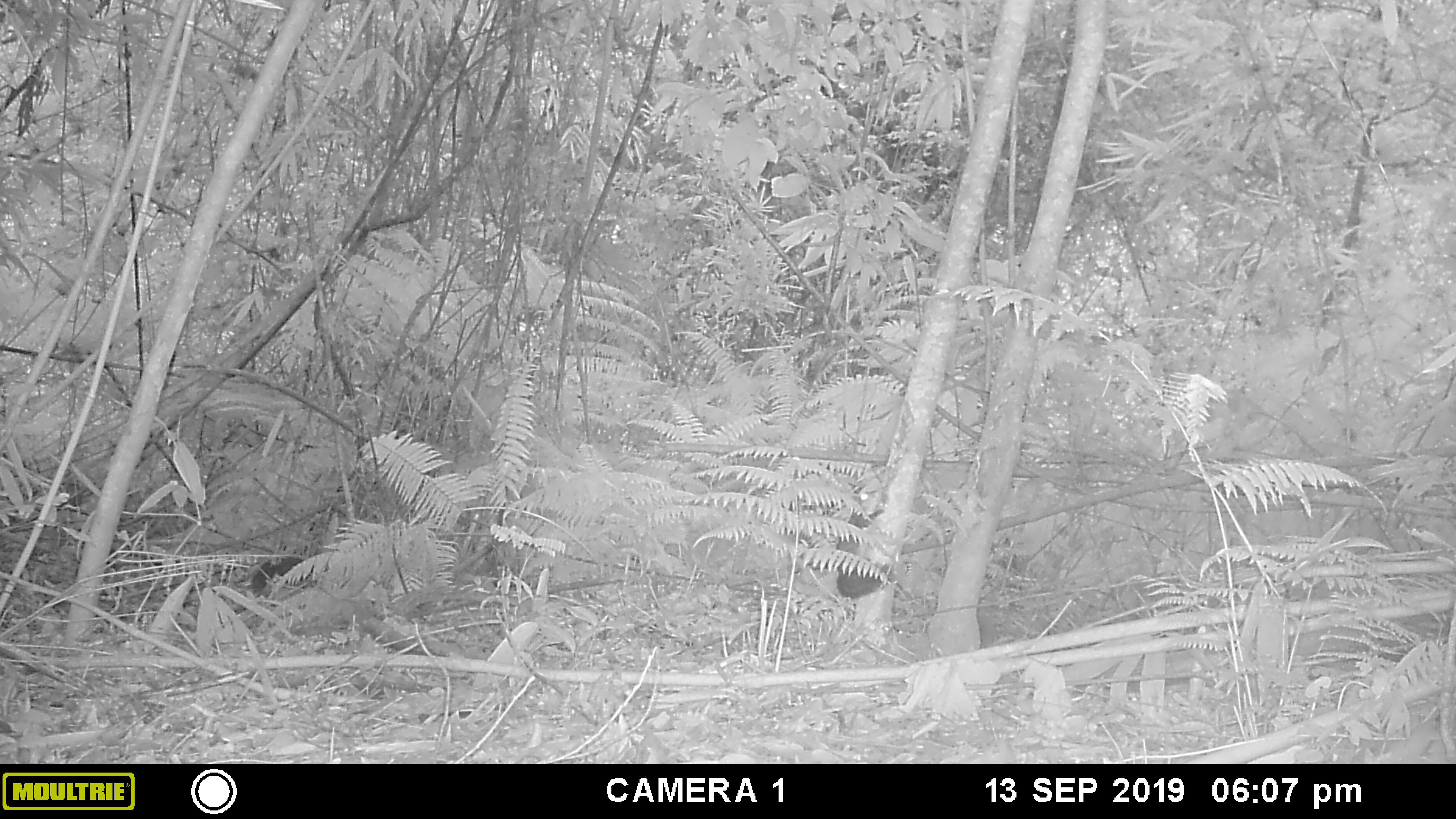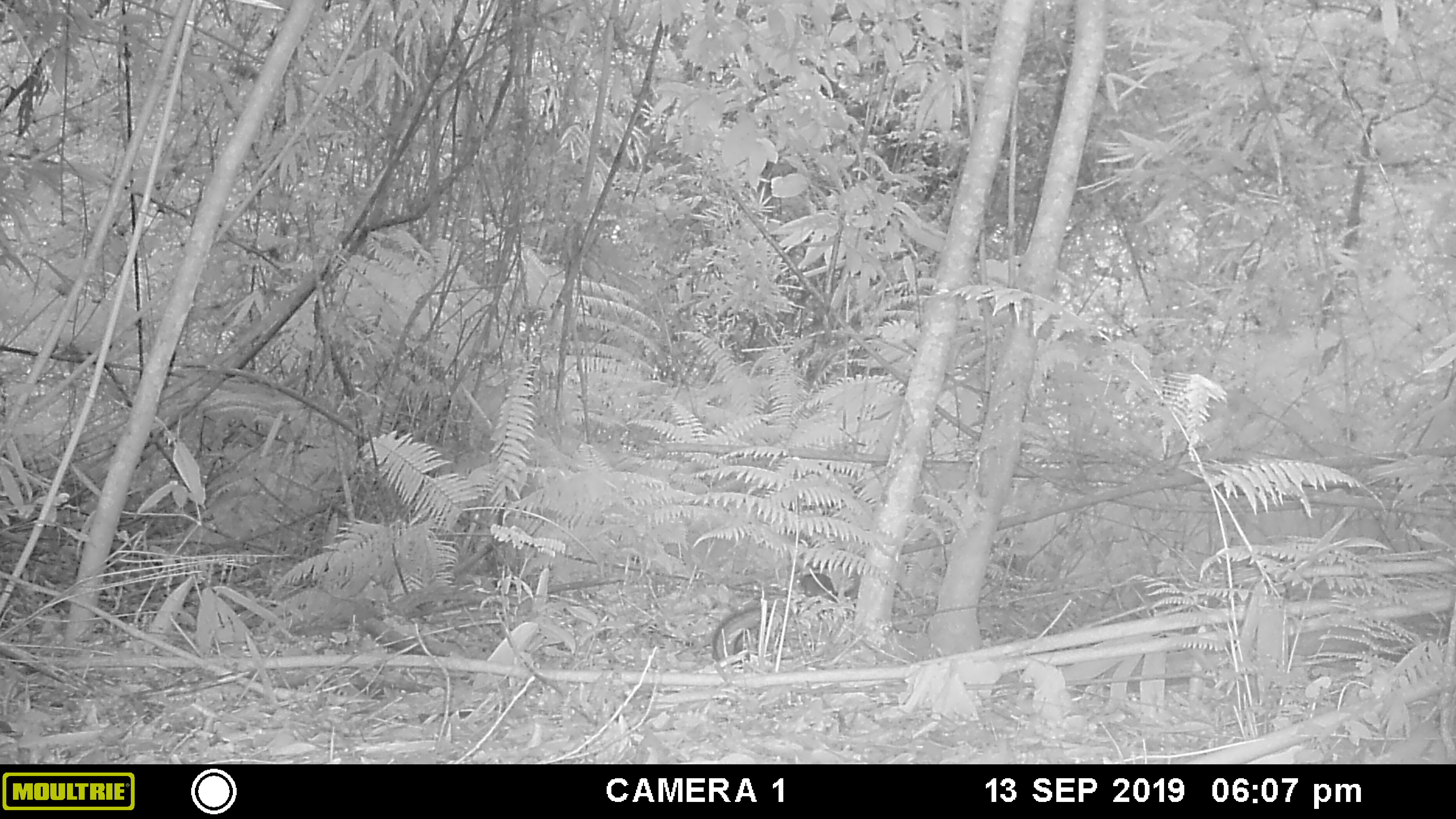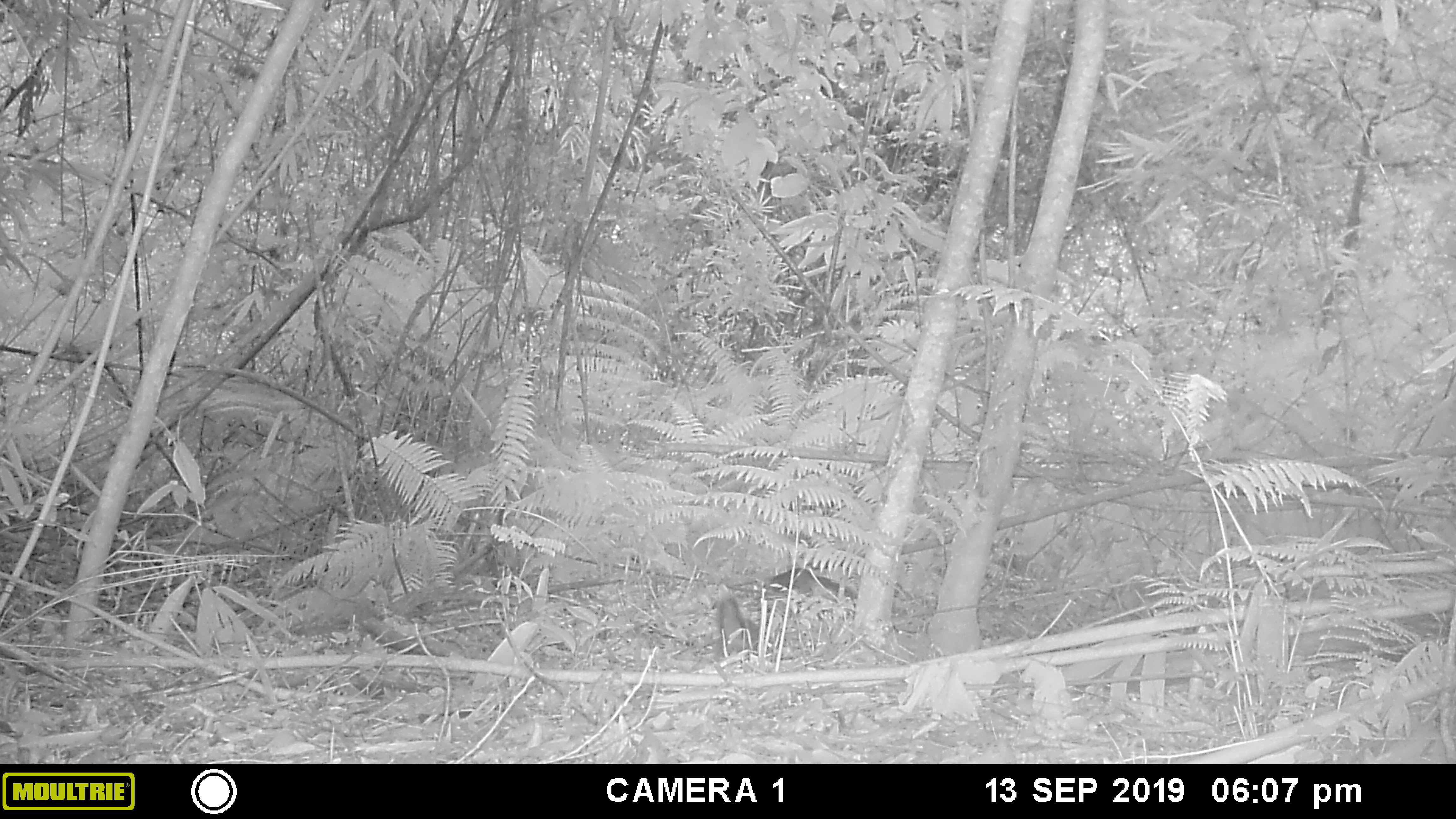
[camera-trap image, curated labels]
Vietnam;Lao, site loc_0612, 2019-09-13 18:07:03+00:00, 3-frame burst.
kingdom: Animalia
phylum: Chordata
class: Mammalia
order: Rodentia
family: Sciuridae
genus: Dremomys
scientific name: Dremomys rufigenis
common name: red-cheeked squirrel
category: red cheeked squirrel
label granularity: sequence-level